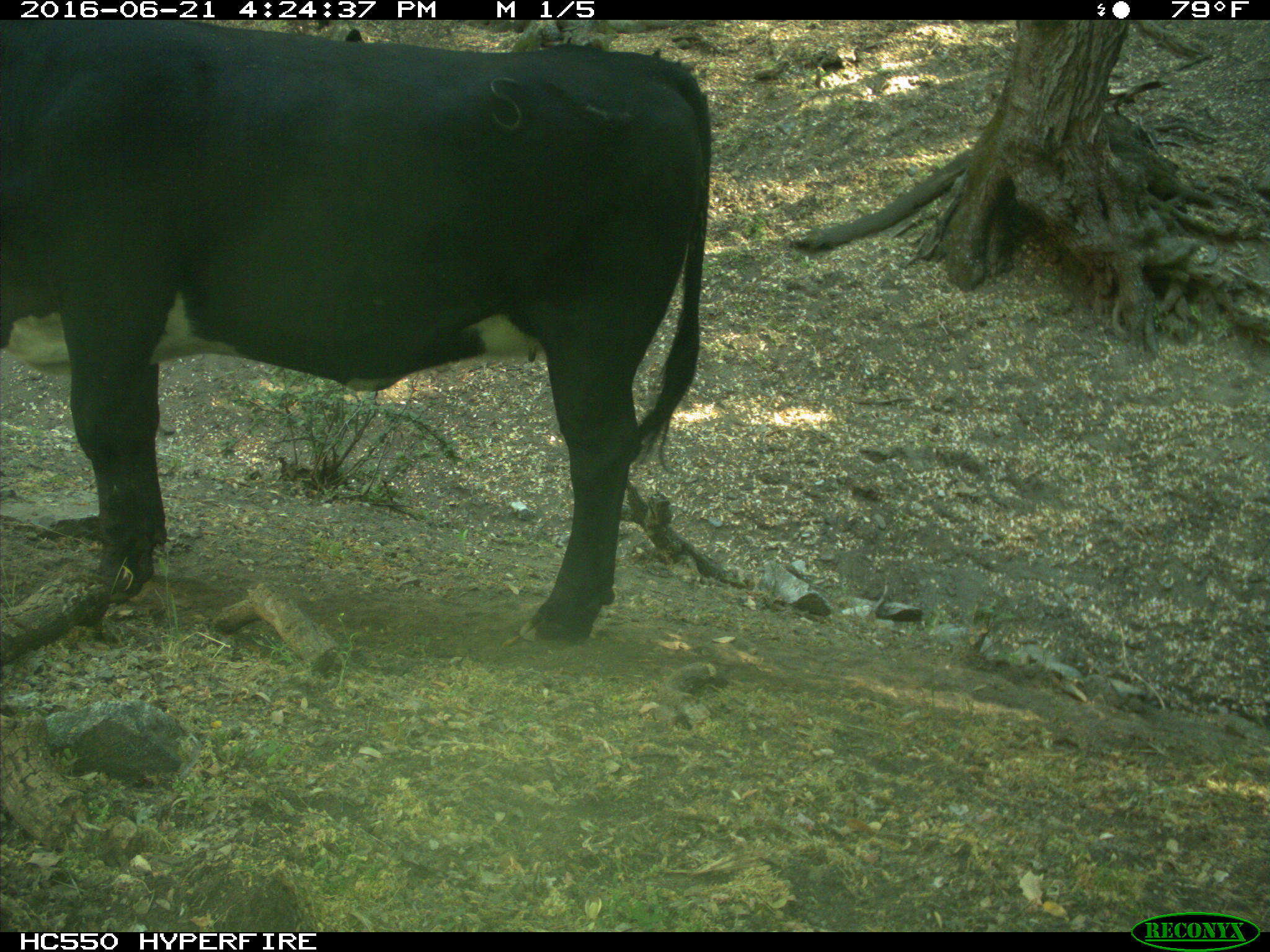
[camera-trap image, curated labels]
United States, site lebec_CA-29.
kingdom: Animalia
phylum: Chordata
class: Mammalia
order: Artiodactyla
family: Bovidae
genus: Bos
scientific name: Bos taurus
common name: domestic cow